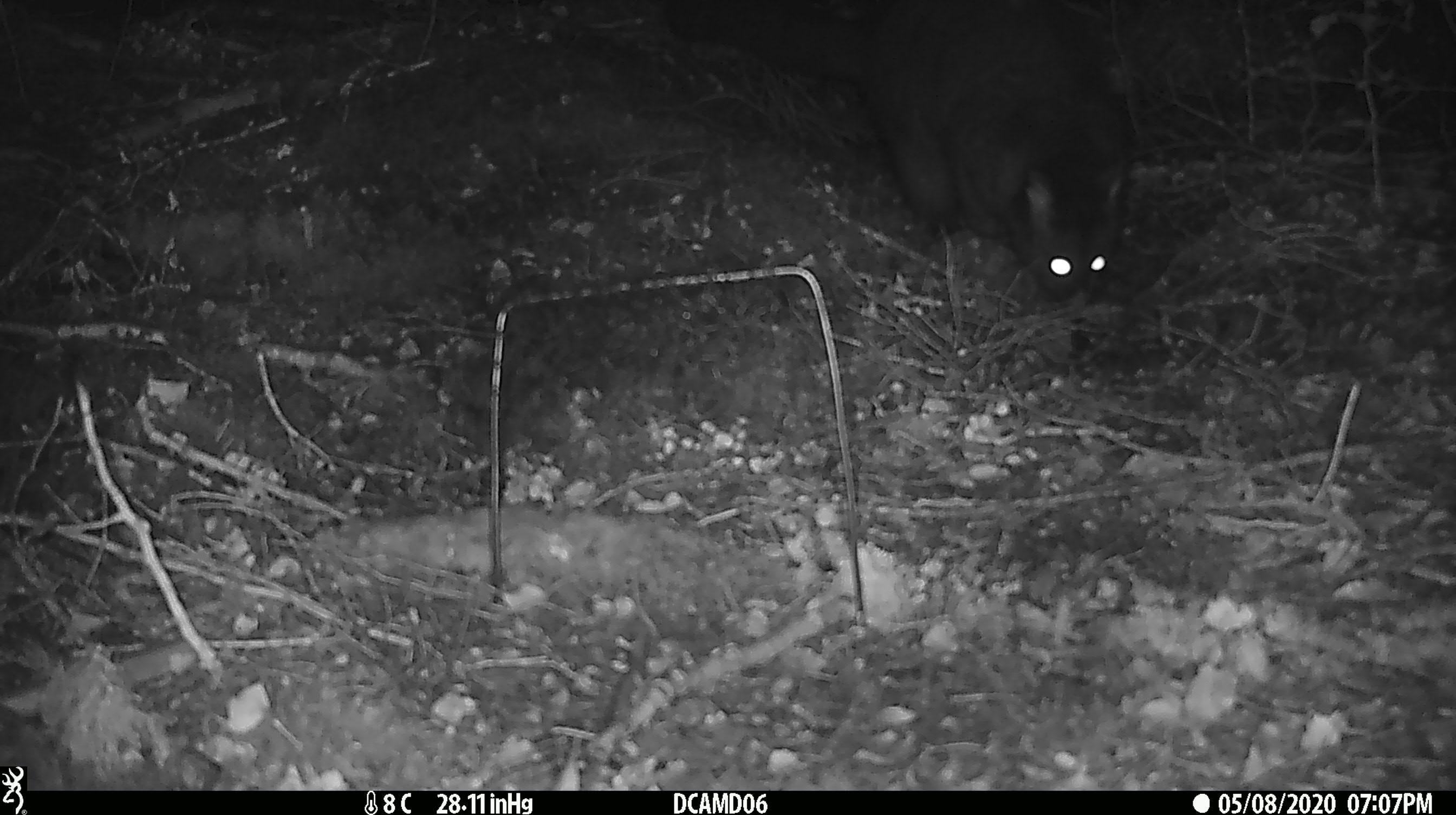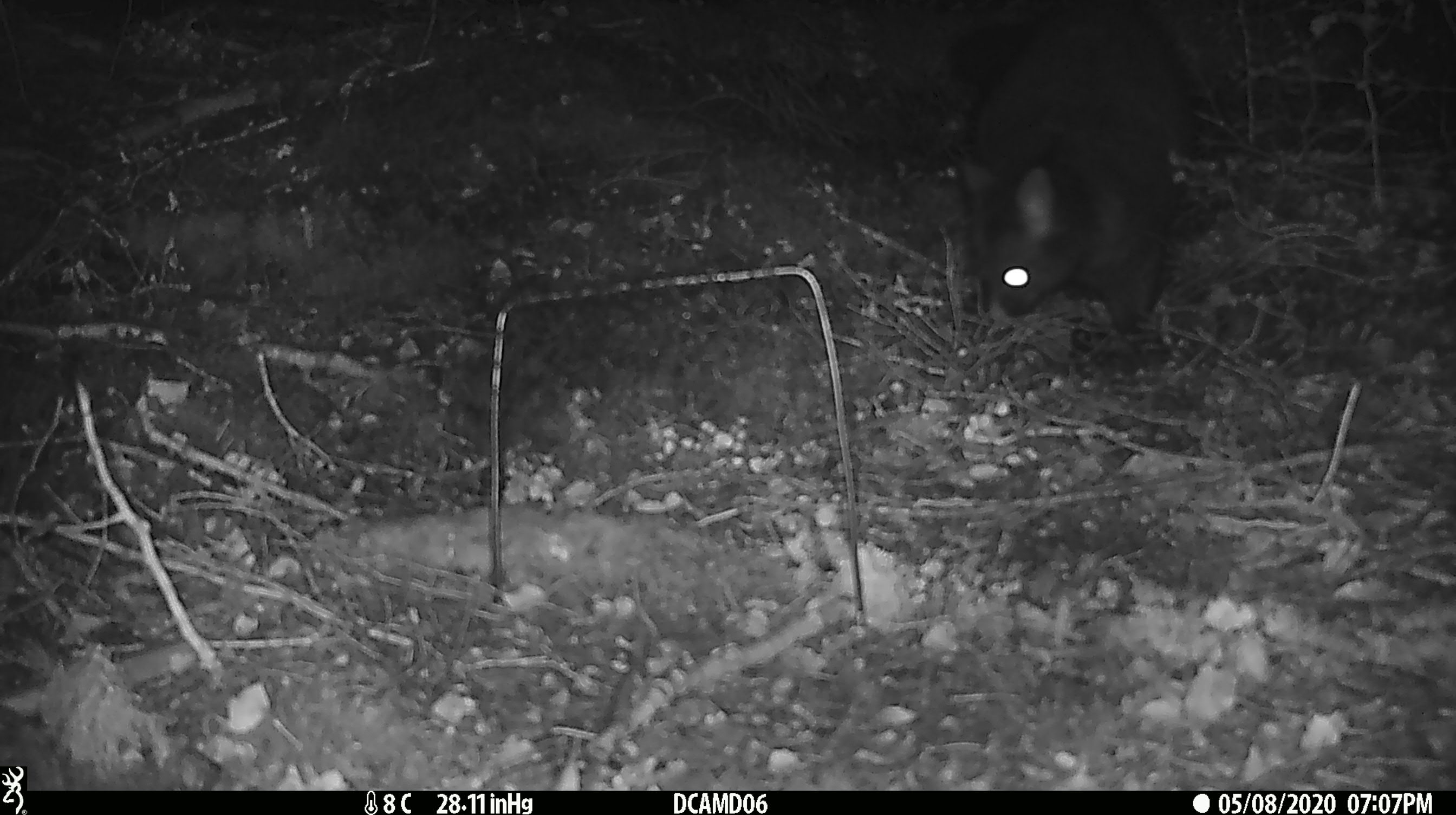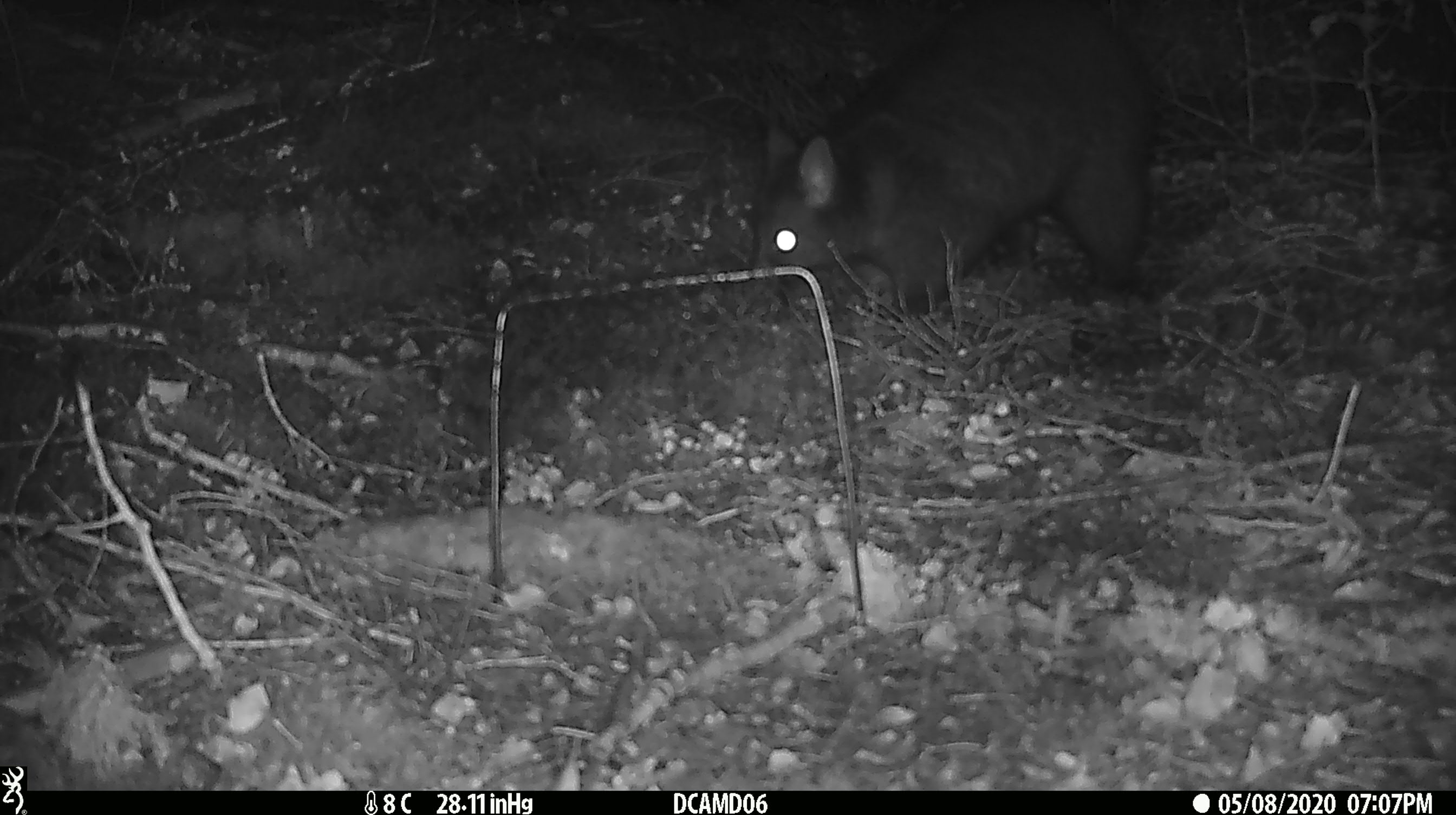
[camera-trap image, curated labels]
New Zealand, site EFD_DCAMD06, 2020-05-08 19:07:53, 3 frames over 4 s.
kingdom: Animalia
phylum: Chordata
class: Mammalia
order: Diprotodontia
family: Phalangeridae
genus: Trichosurus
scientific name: Trichosurus vulpecula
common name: common brushtail possum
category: possum